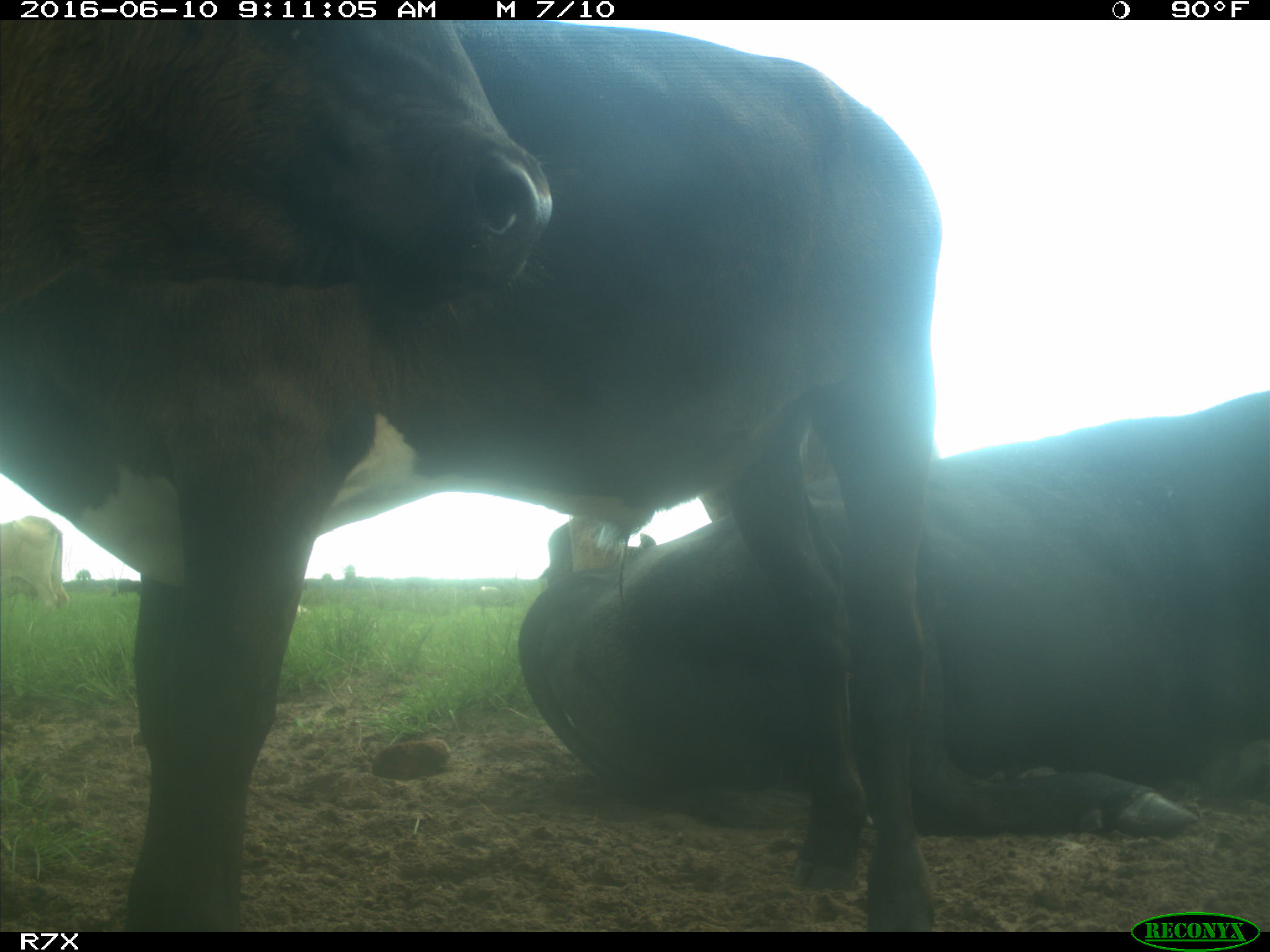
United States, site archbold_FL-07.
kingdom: Animalia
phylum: Chordata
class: Mammalia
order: Artiodactyla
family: Bovidae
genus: Bos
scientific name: Bos taurus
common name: domestic cow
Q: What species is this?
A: Bos taurus (domestic cow).